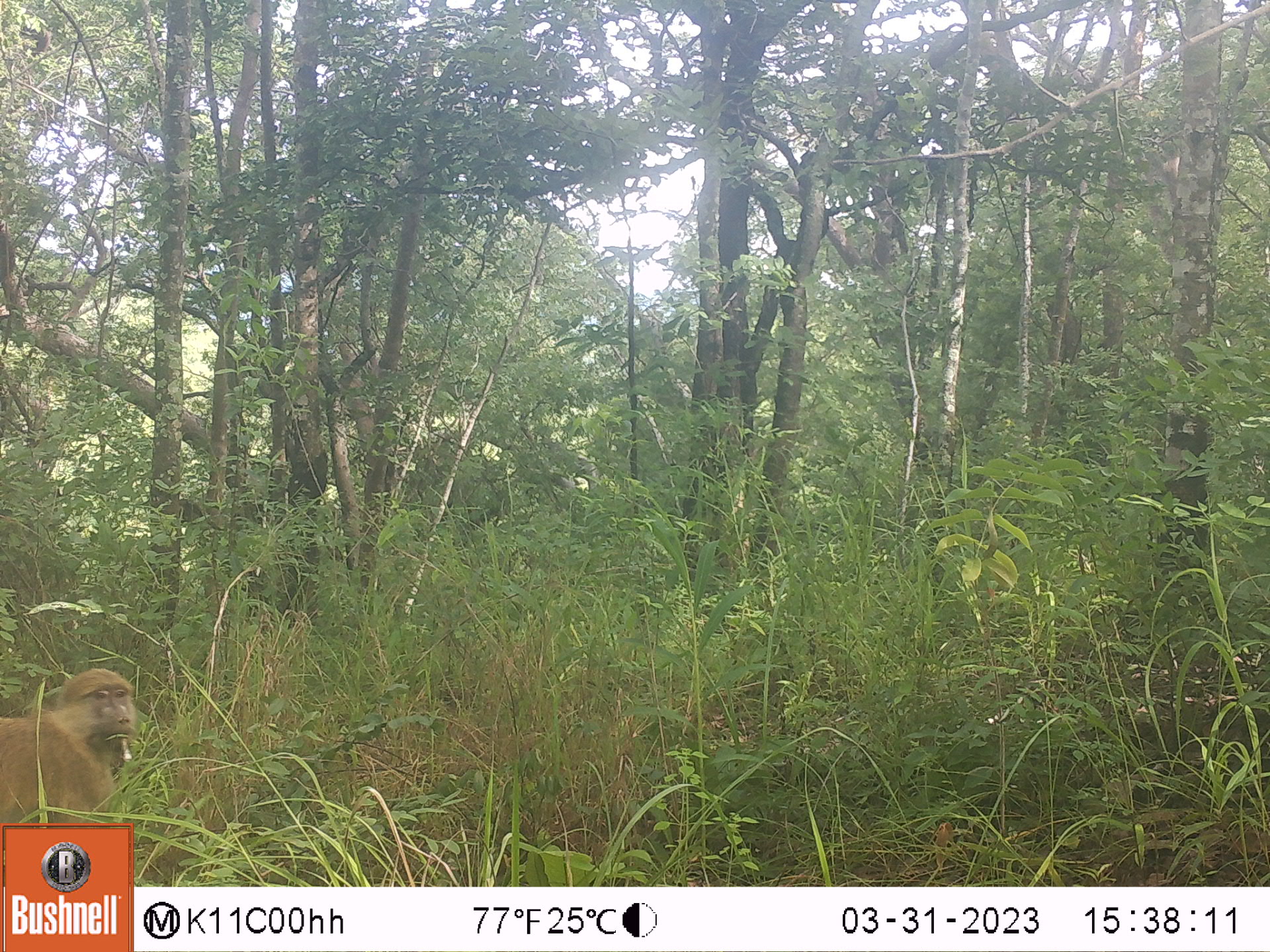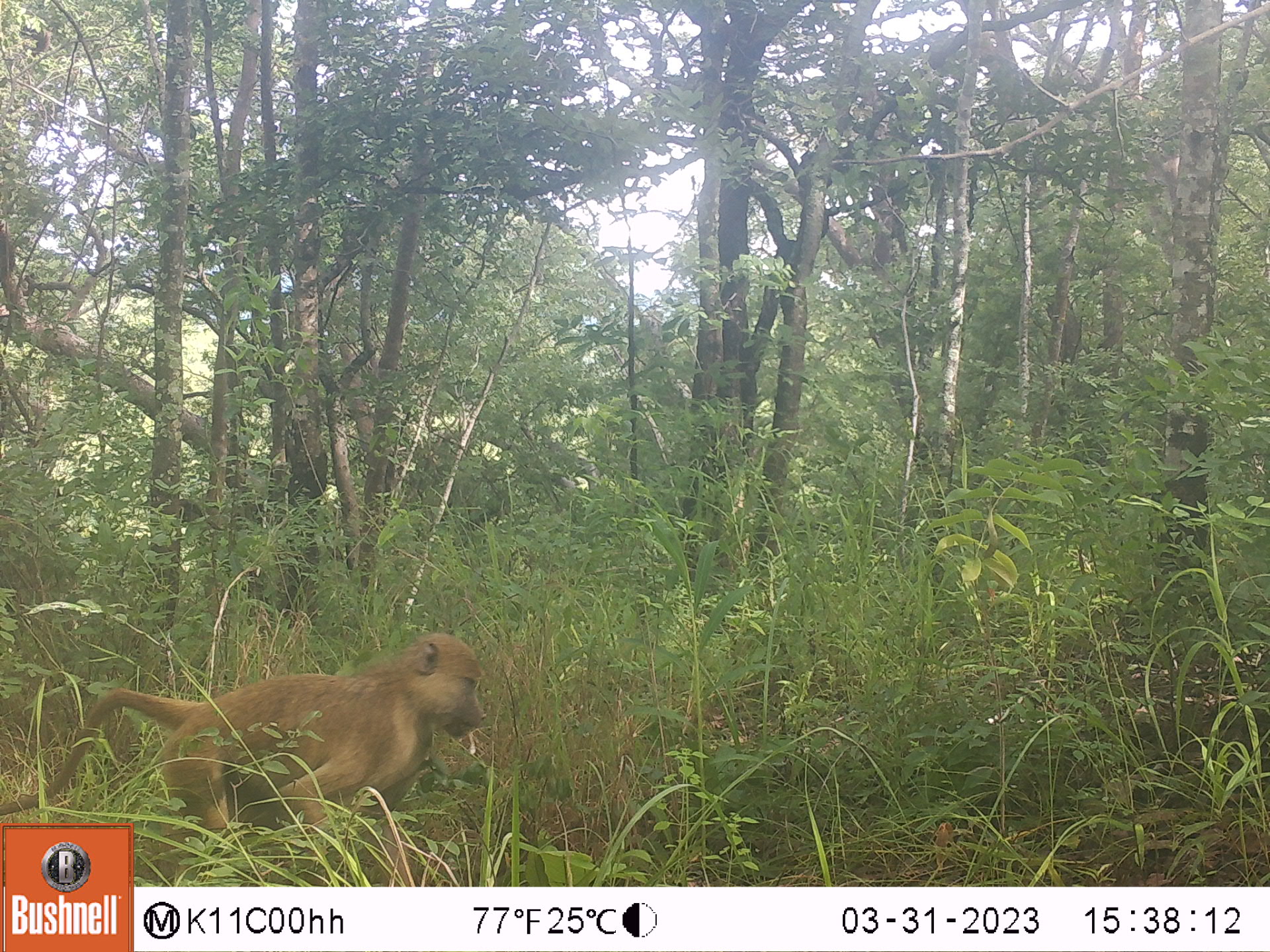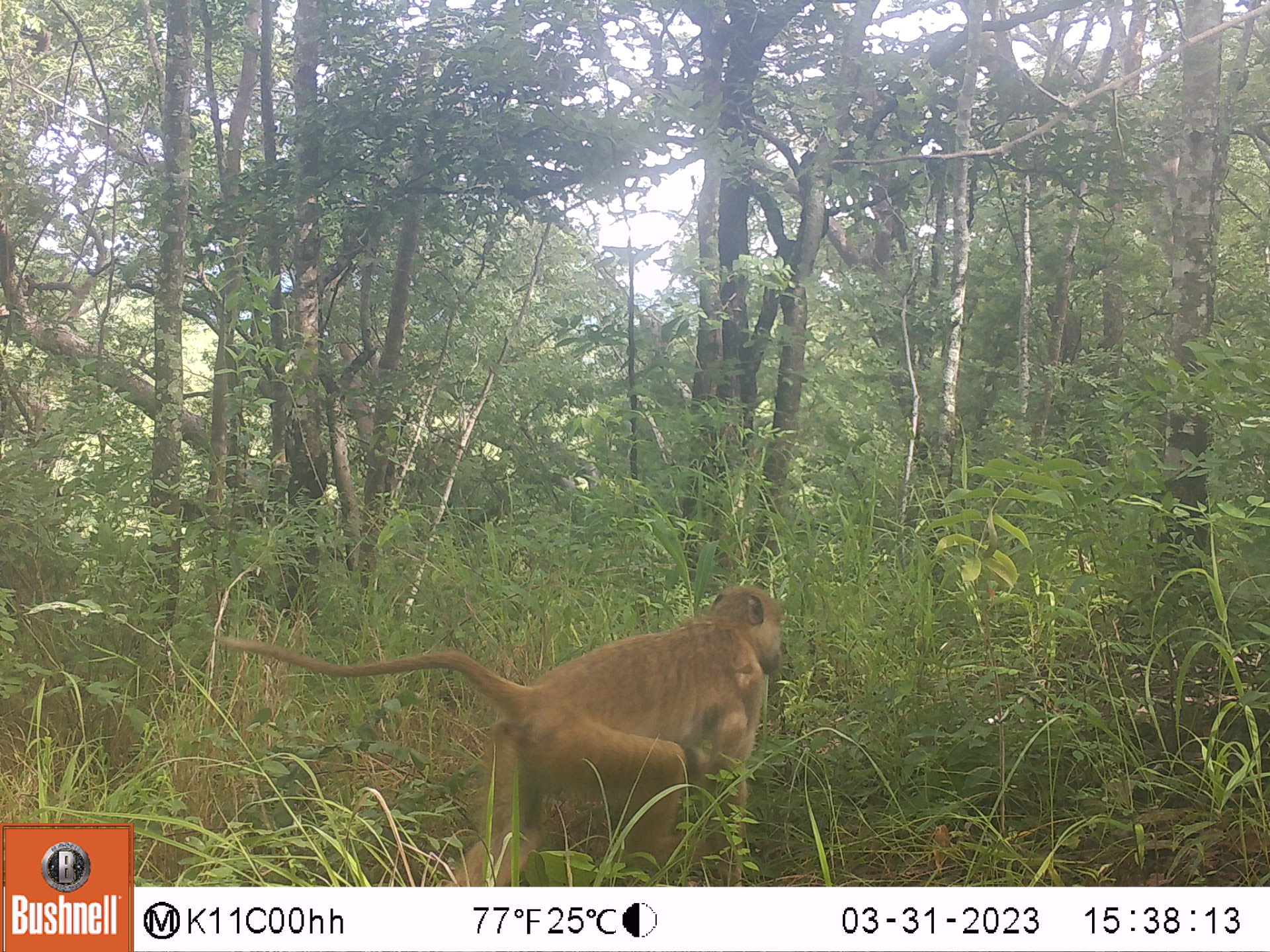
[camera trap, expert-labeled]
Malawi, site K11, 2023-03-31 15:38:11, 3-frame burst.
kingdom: Animalia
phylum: Chordata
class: Mammalia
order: Primates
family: Cercopithecidae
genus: Papio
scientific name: Papio cynocephalus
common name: yellow baboon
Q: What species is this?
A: Yellow baboon (Papio cynocephalus).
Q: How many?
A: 1.